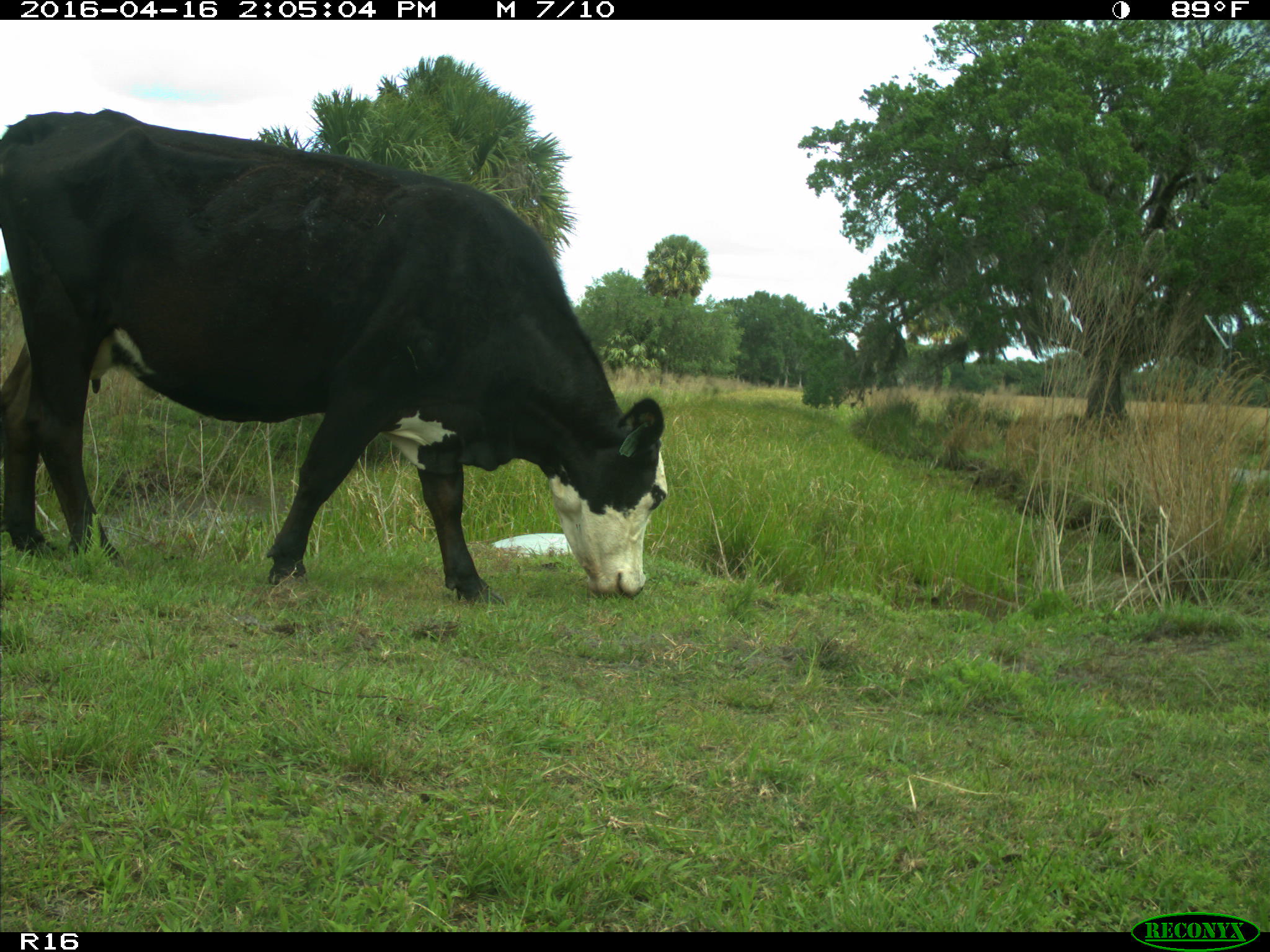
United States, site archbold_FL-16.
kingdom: Animalia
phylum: Chordata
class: Mammalia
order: Artiodactyla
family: Bovidae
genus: Bos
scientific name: Bos taurus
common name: domestic cow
Bos taurus (domestic cow).